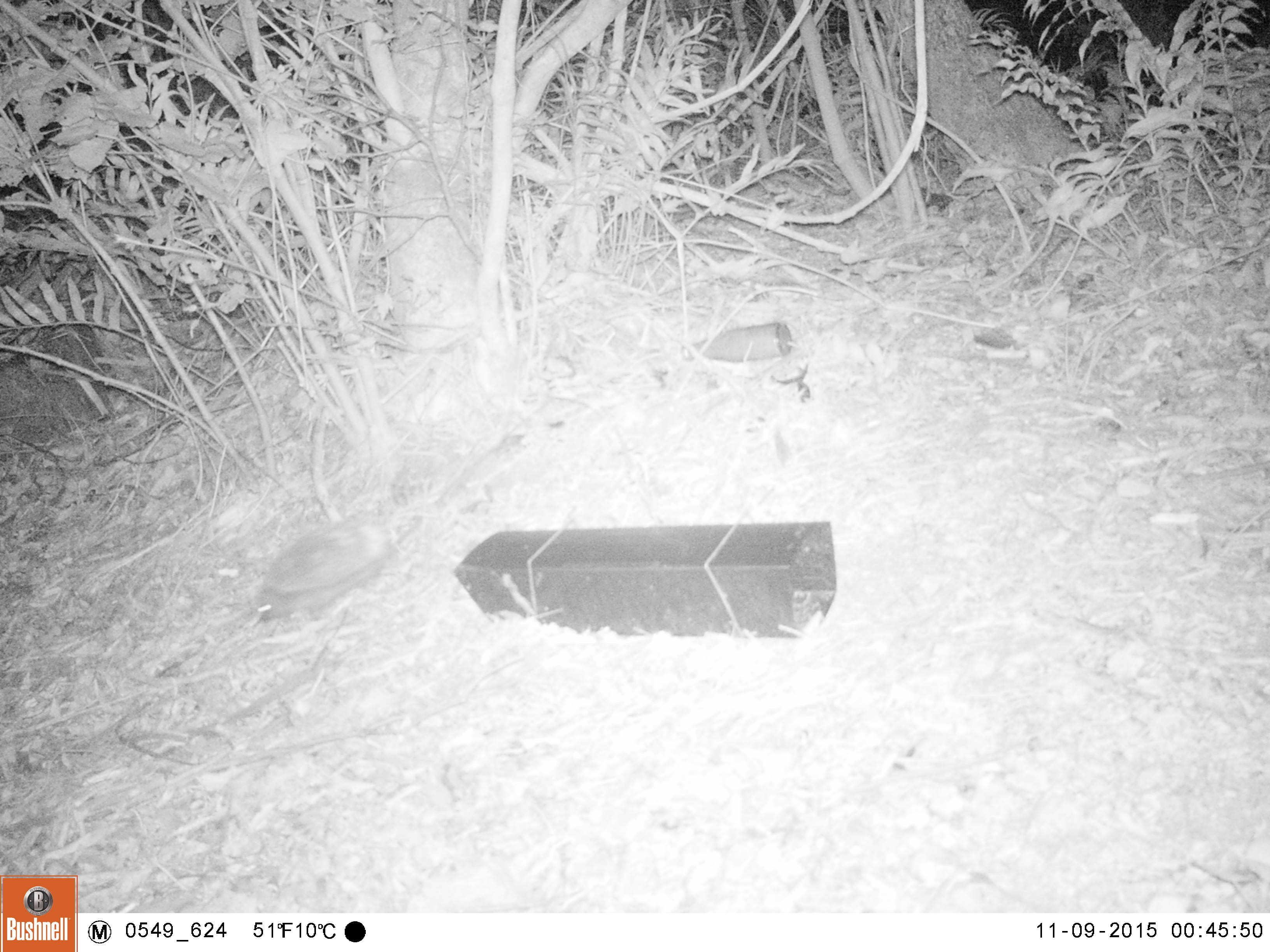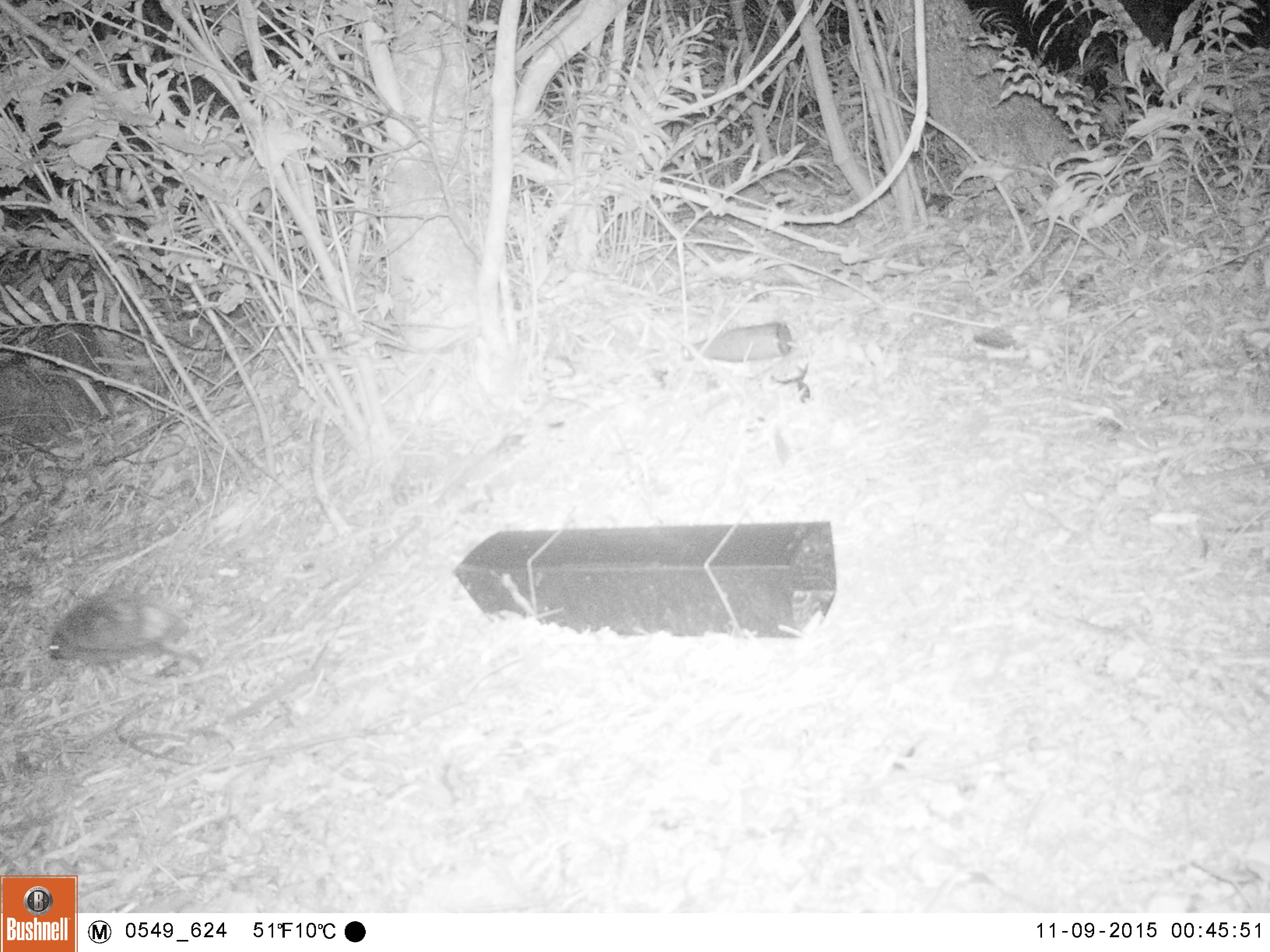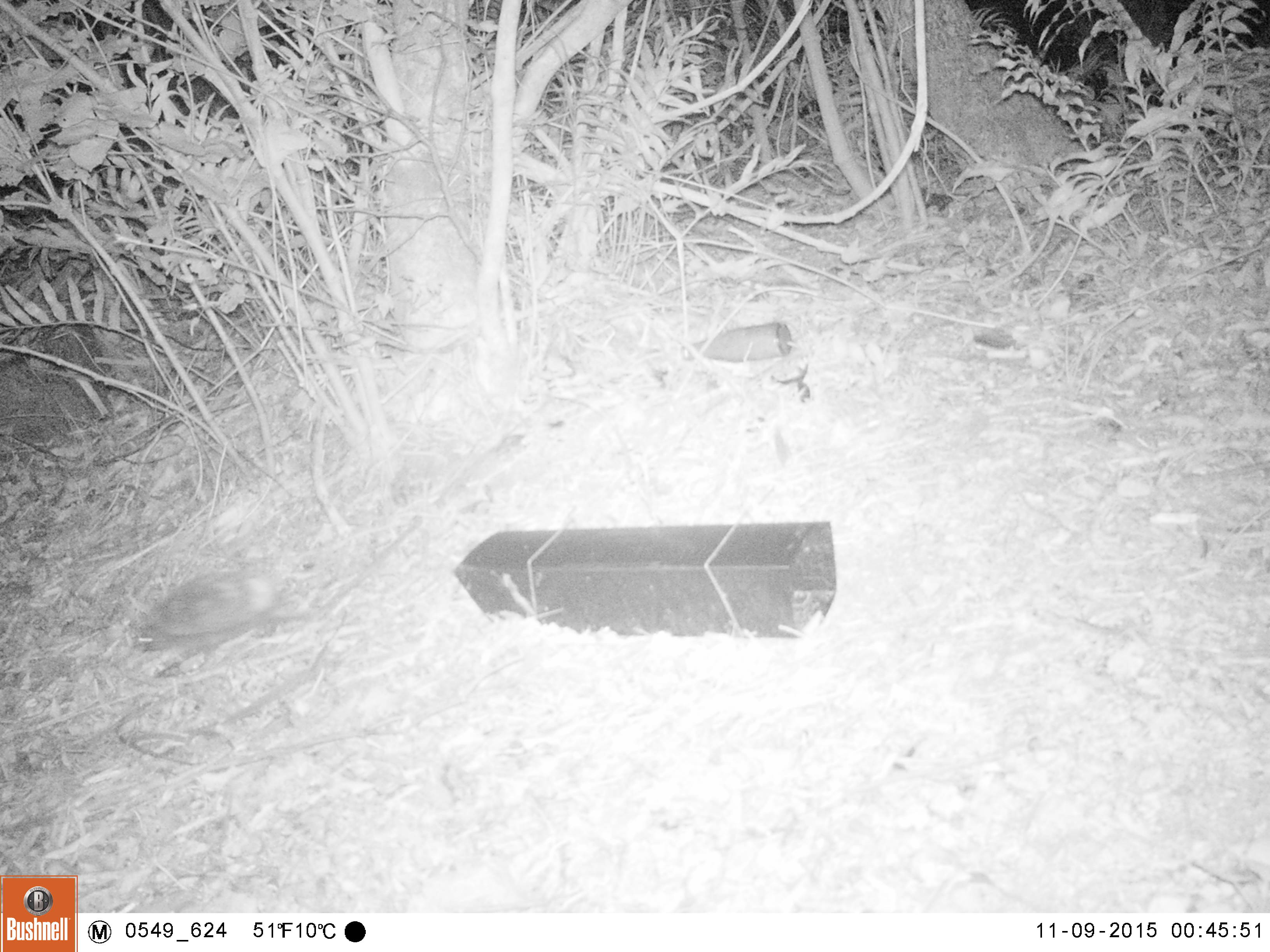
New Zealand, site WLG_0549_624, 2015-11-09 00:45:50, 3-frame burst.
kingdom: Animalia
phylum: Chordata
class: Mammalia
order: Eulipotyphla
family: Erinaceidae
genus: Erinaceus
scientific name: Erinaceus europaeus europaeus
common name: european hedgehog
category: hedgehog